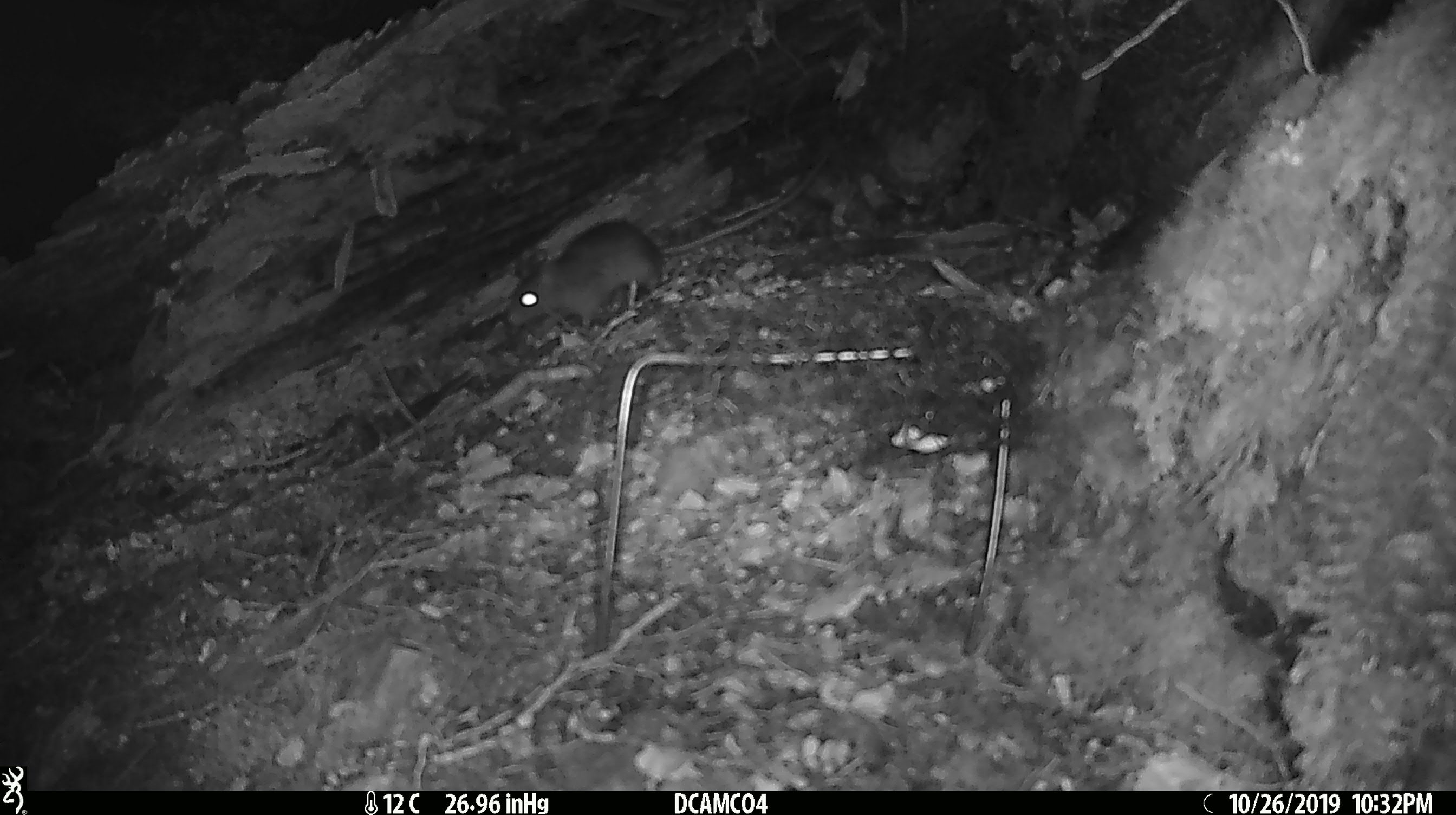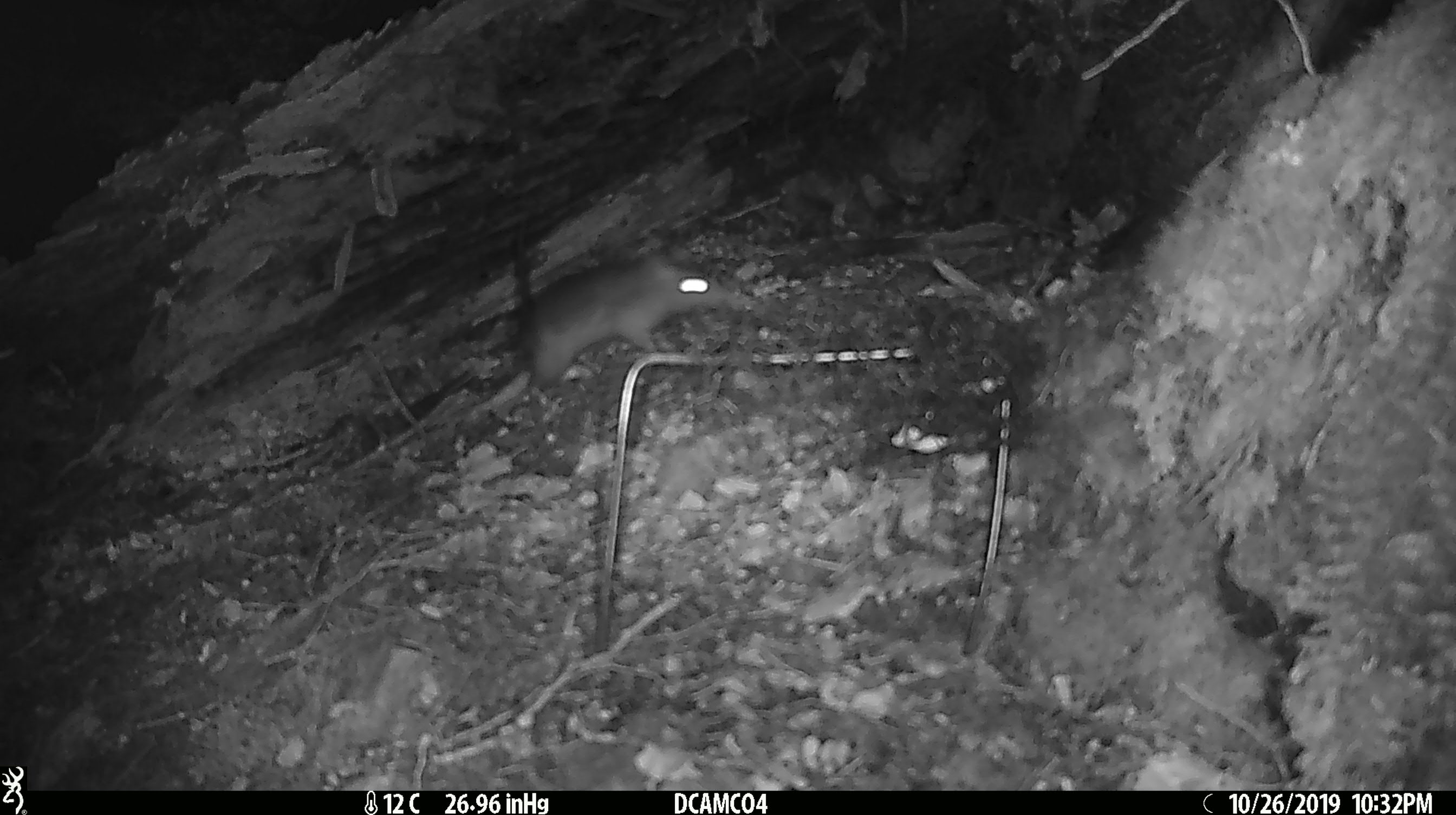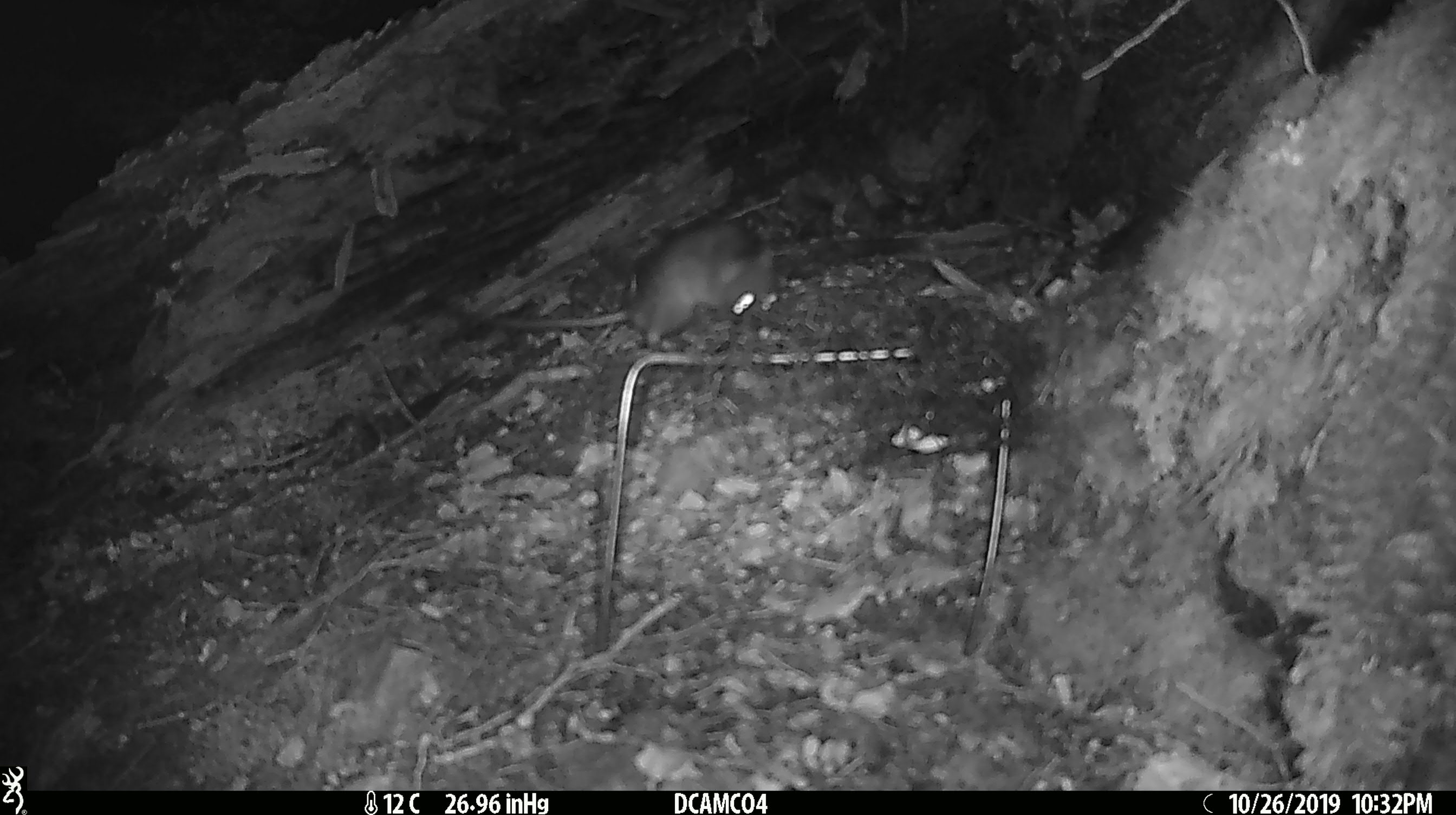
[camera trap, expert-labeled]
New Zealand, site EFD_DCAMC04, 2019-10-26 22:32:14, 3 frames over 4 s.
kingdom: Animalia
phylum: Chordata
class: Mammalia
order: Rodentia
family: Muridae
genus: Rattus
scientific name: Rattus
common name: rat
Rat (Rattus).